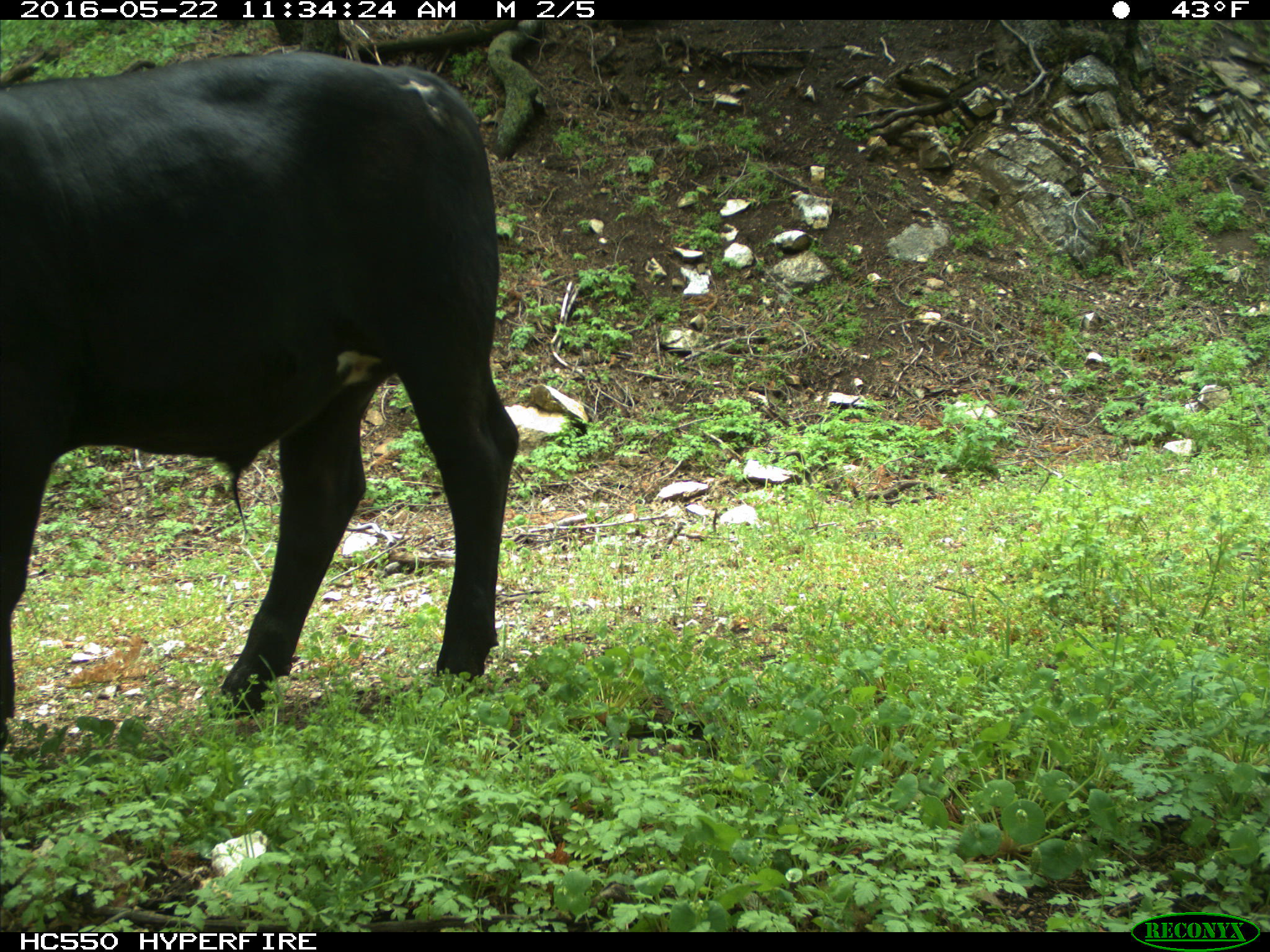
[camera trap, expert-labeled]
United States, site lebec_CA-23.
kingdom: Animalia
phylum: Chordata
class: Mammalia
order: Artiodactyla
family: Bovidae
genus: Bos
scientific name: Bos taurus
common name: domestic cow